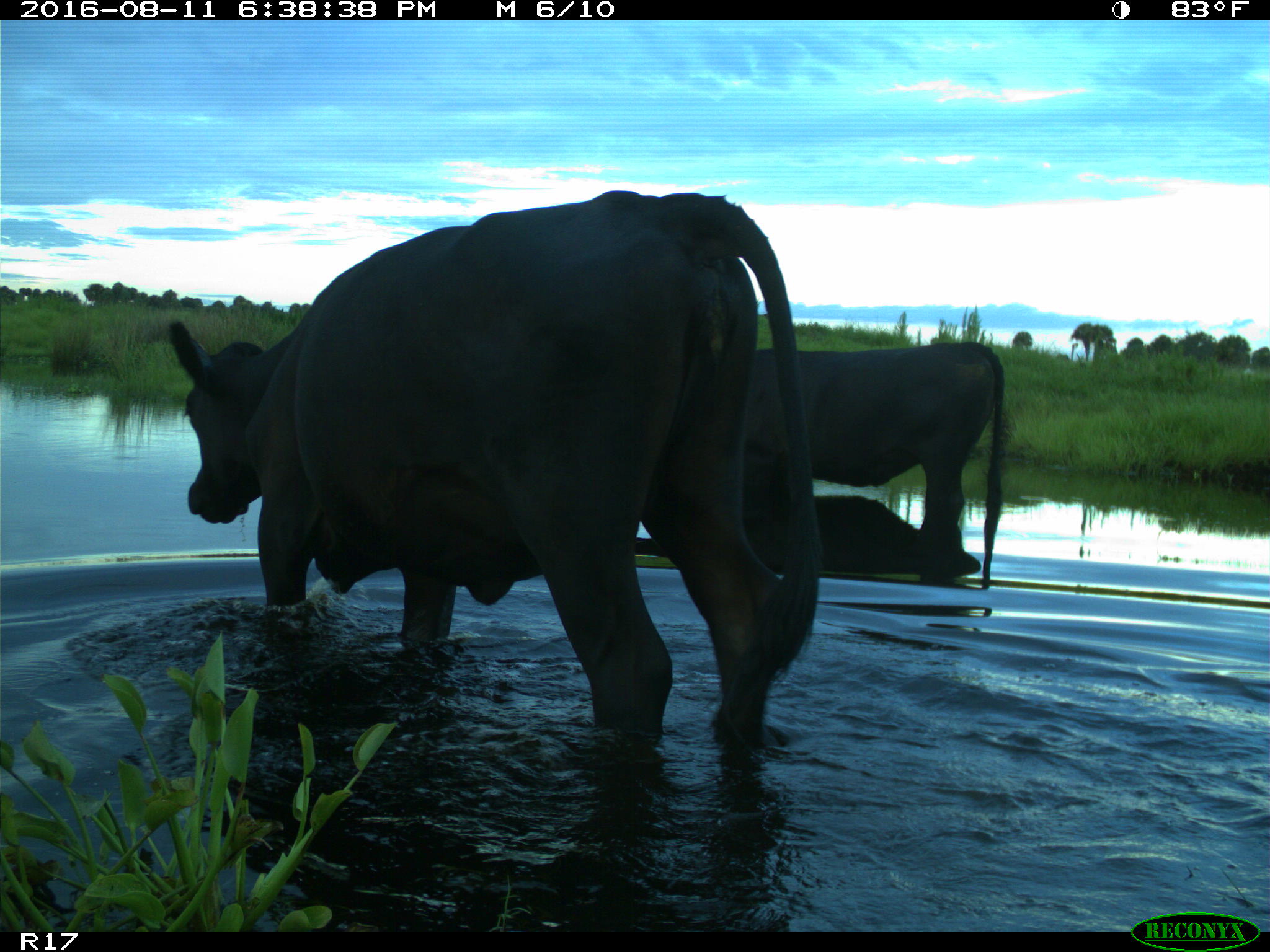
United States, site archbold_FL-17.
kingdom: Animalia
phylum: Chordata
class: Mammalia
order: Artiodactyla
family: Bovidae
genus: Bos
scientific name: Bos taurus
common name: domestic cow